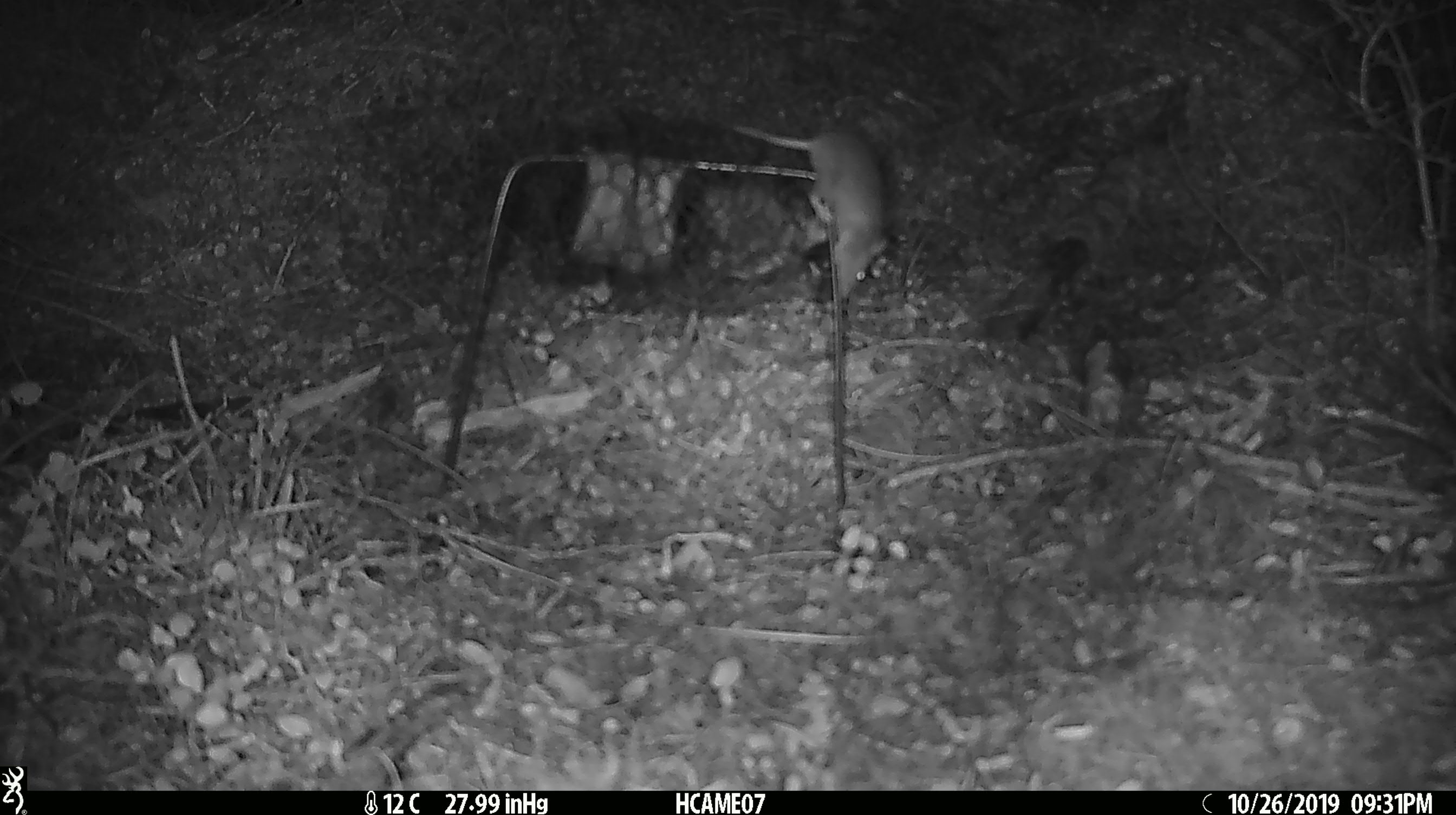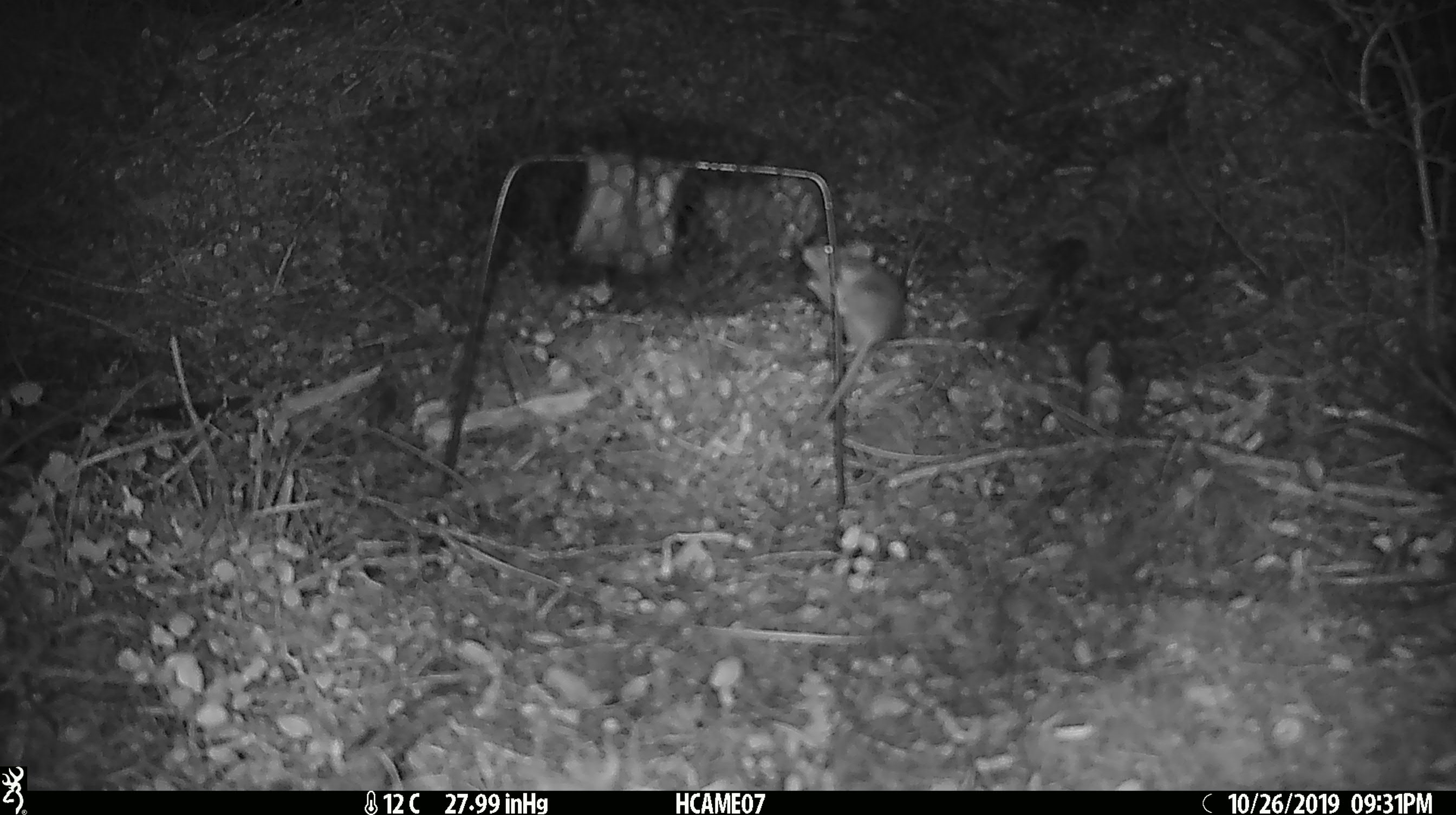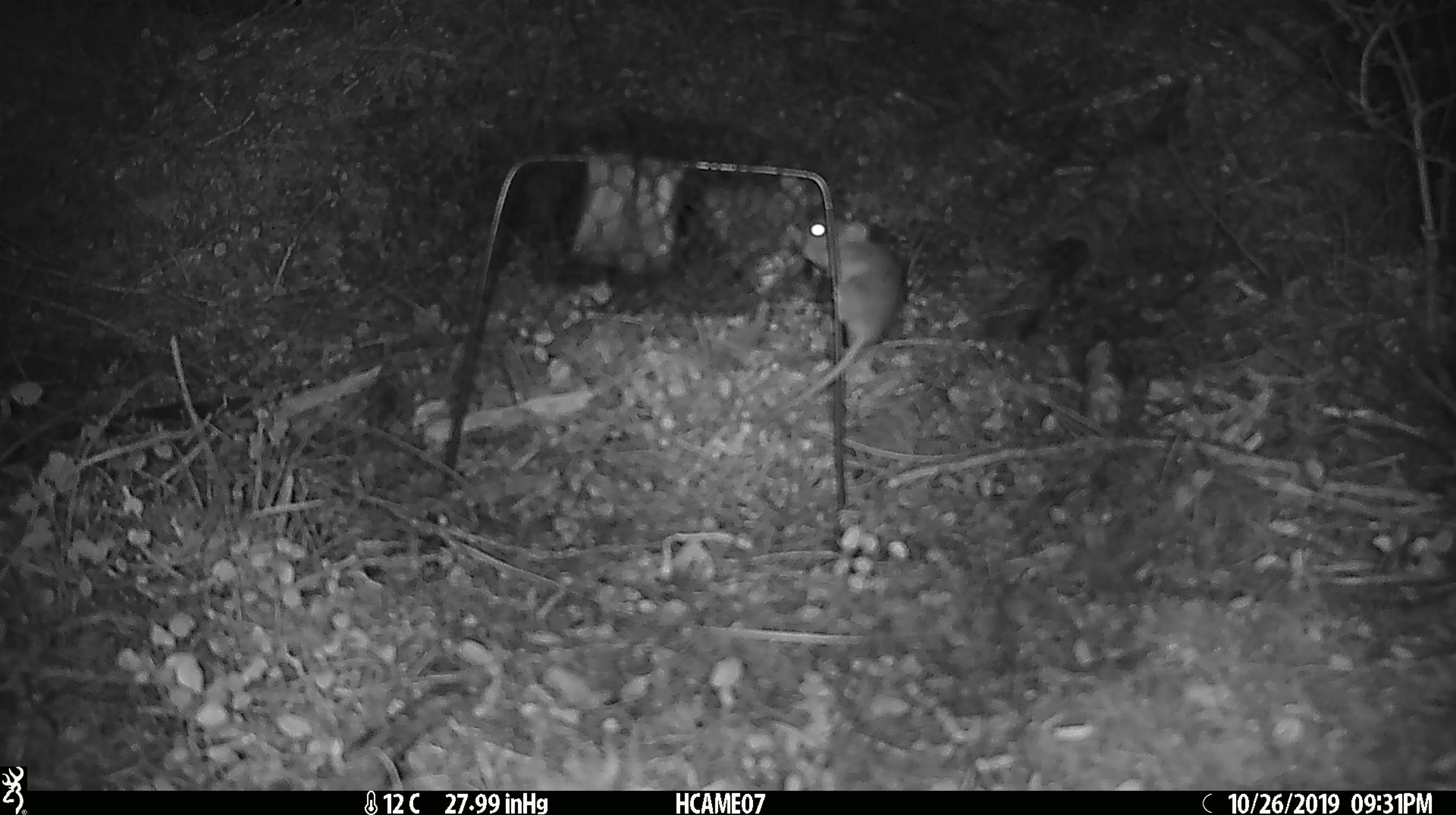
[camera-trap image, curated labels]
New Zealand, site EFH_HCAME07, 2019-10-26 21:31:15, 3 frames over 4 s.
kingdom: Animalia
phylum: Chordata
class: Mammalia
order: Rodentia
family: Muridae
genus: Mus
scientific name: Mus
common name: mouse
Mouse (Mus).